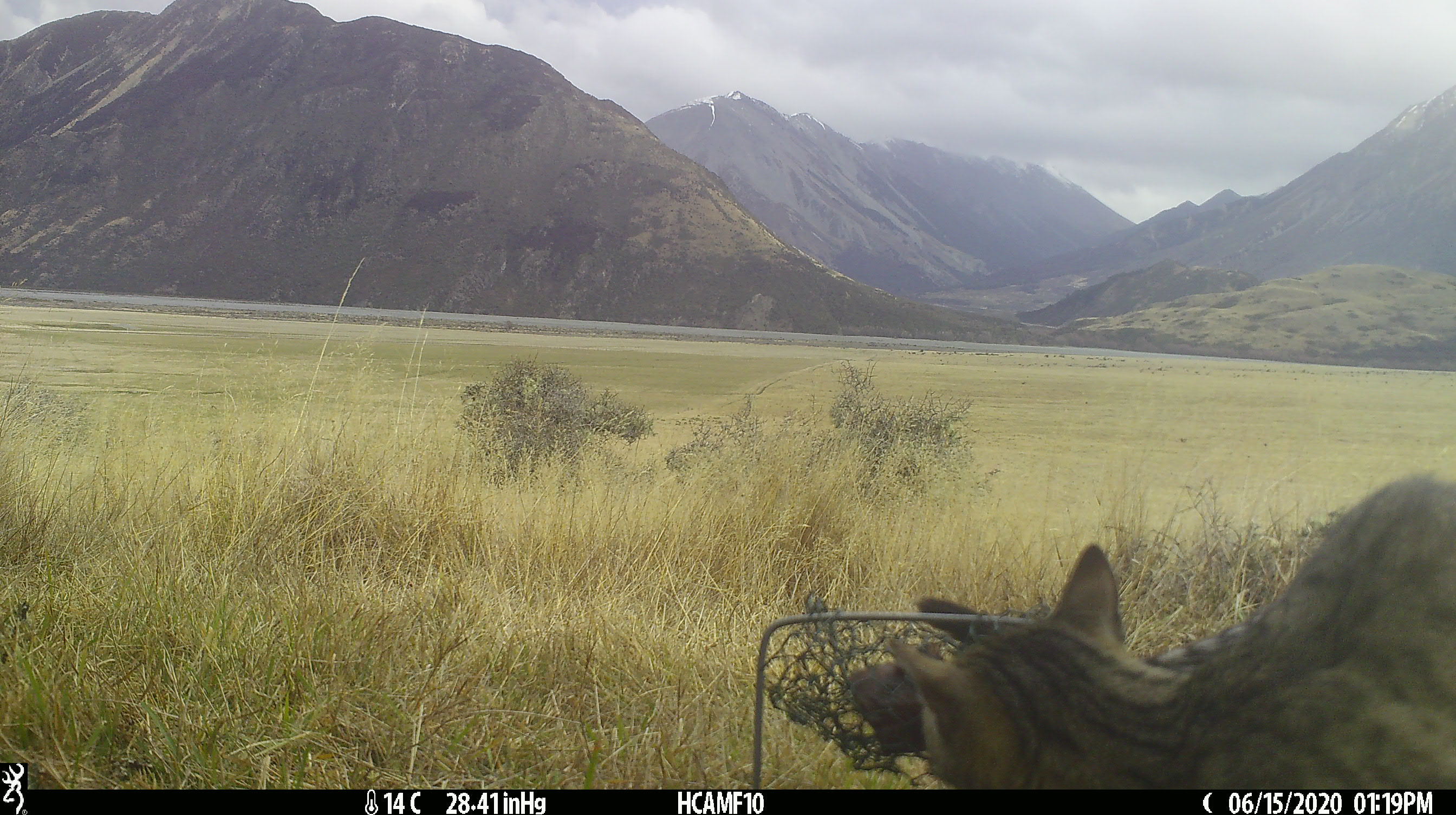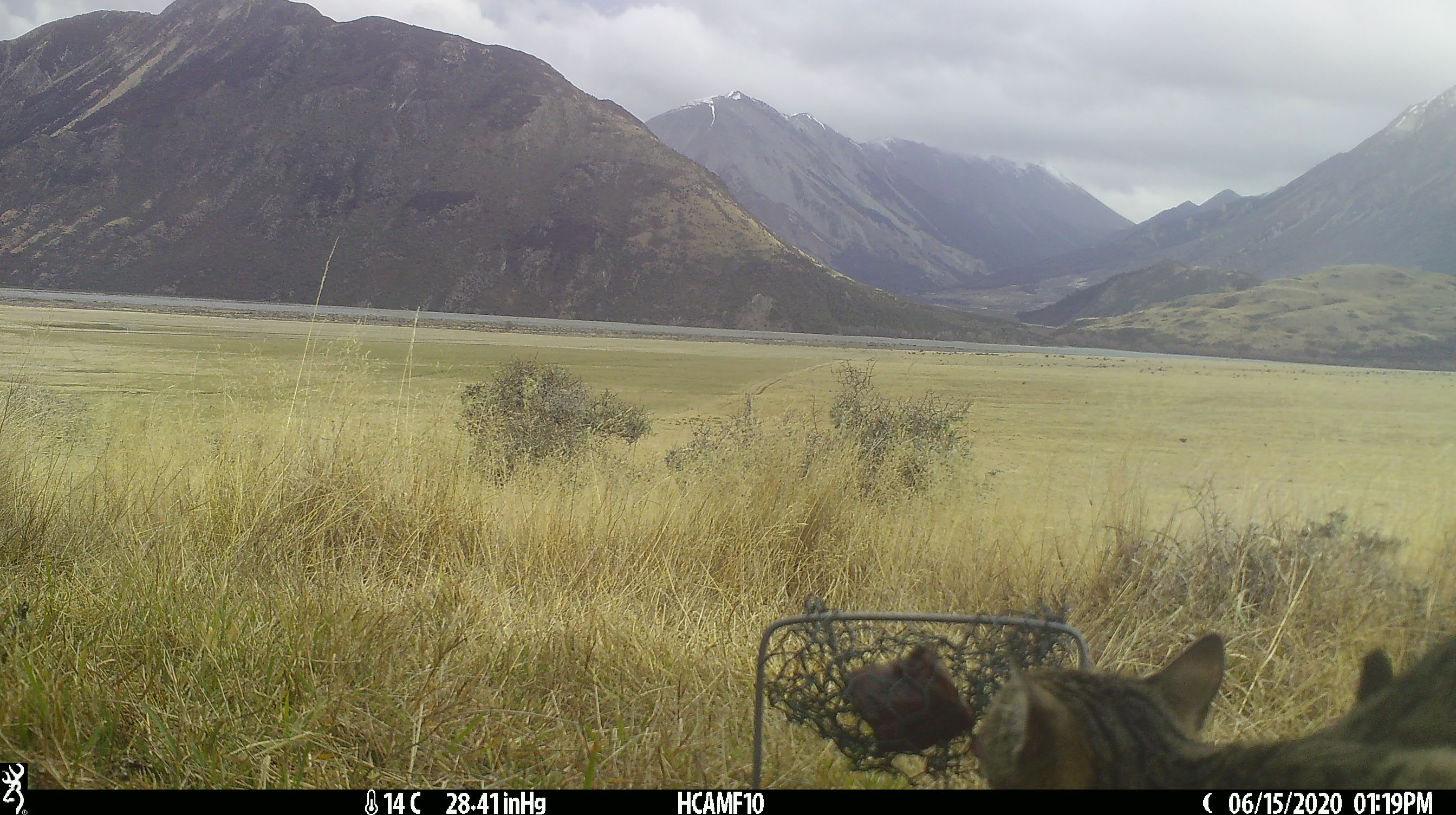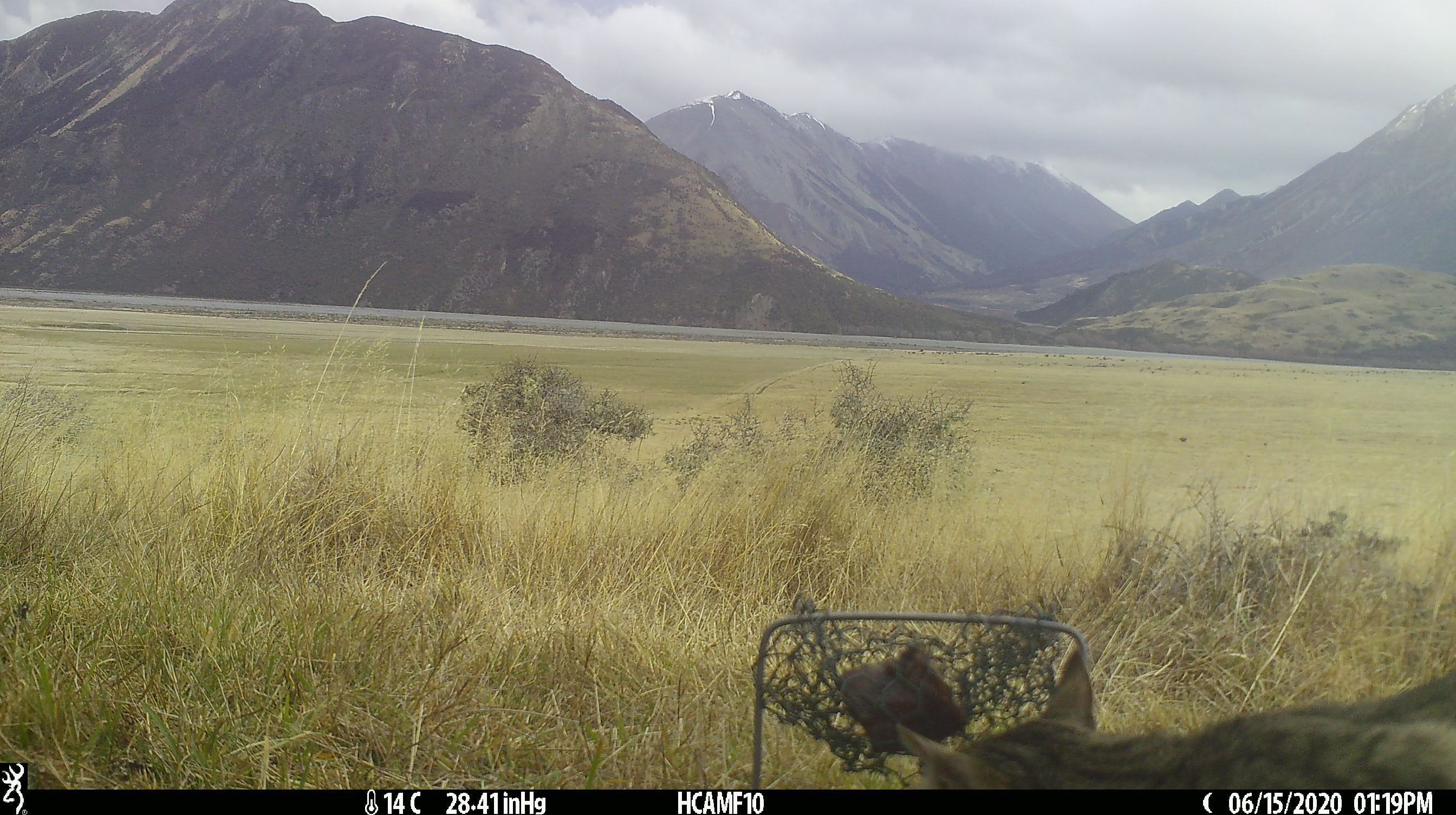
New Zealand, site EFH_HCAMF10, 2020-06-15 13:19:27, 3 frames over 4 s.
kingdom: Animalia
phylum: Chordata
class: Mammalia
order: Carnivora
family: Felidae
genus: Felis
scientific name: Felis catus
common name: domestic cat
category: cat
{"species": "cat (domestic cat) (Felis catus)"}